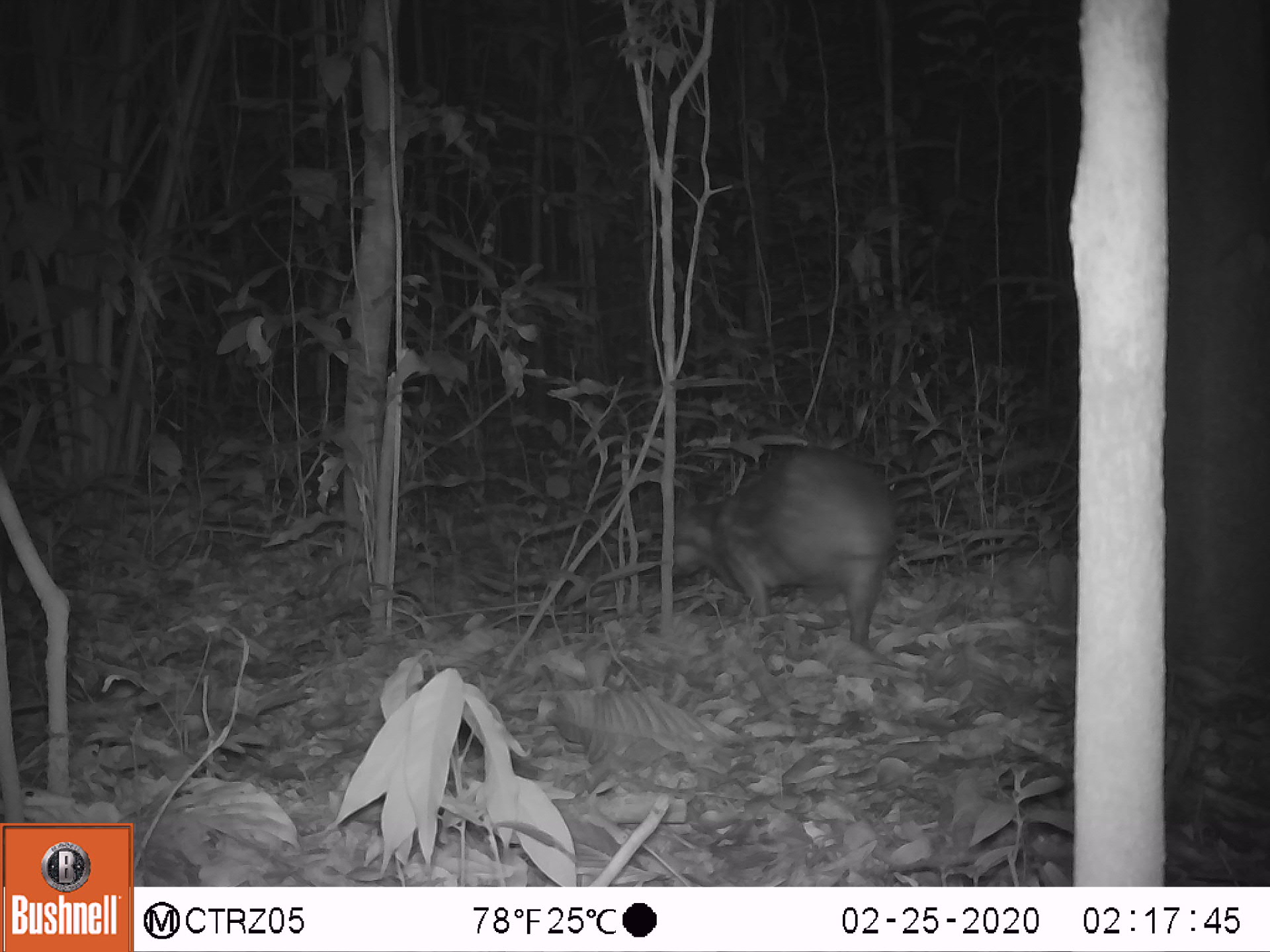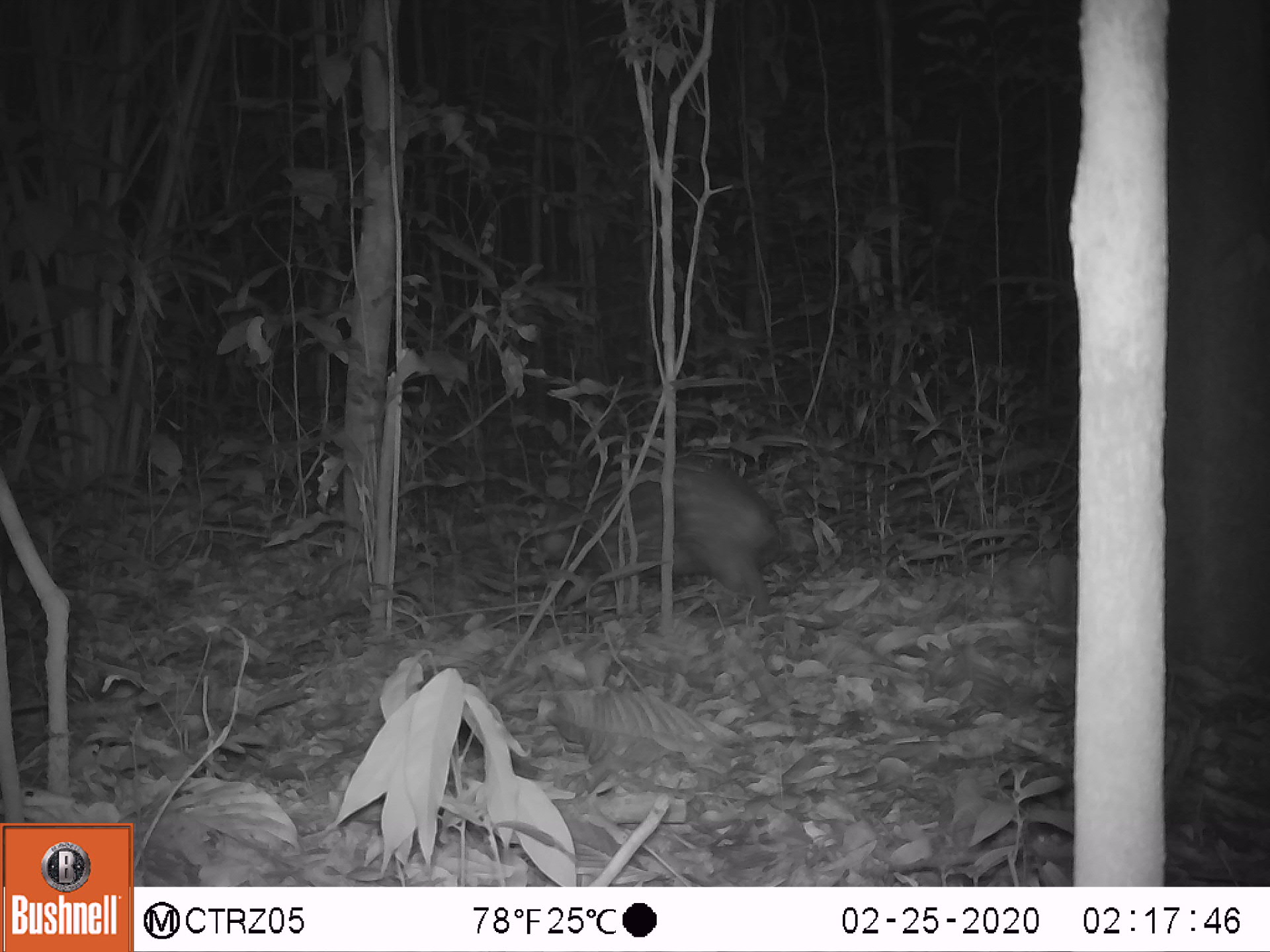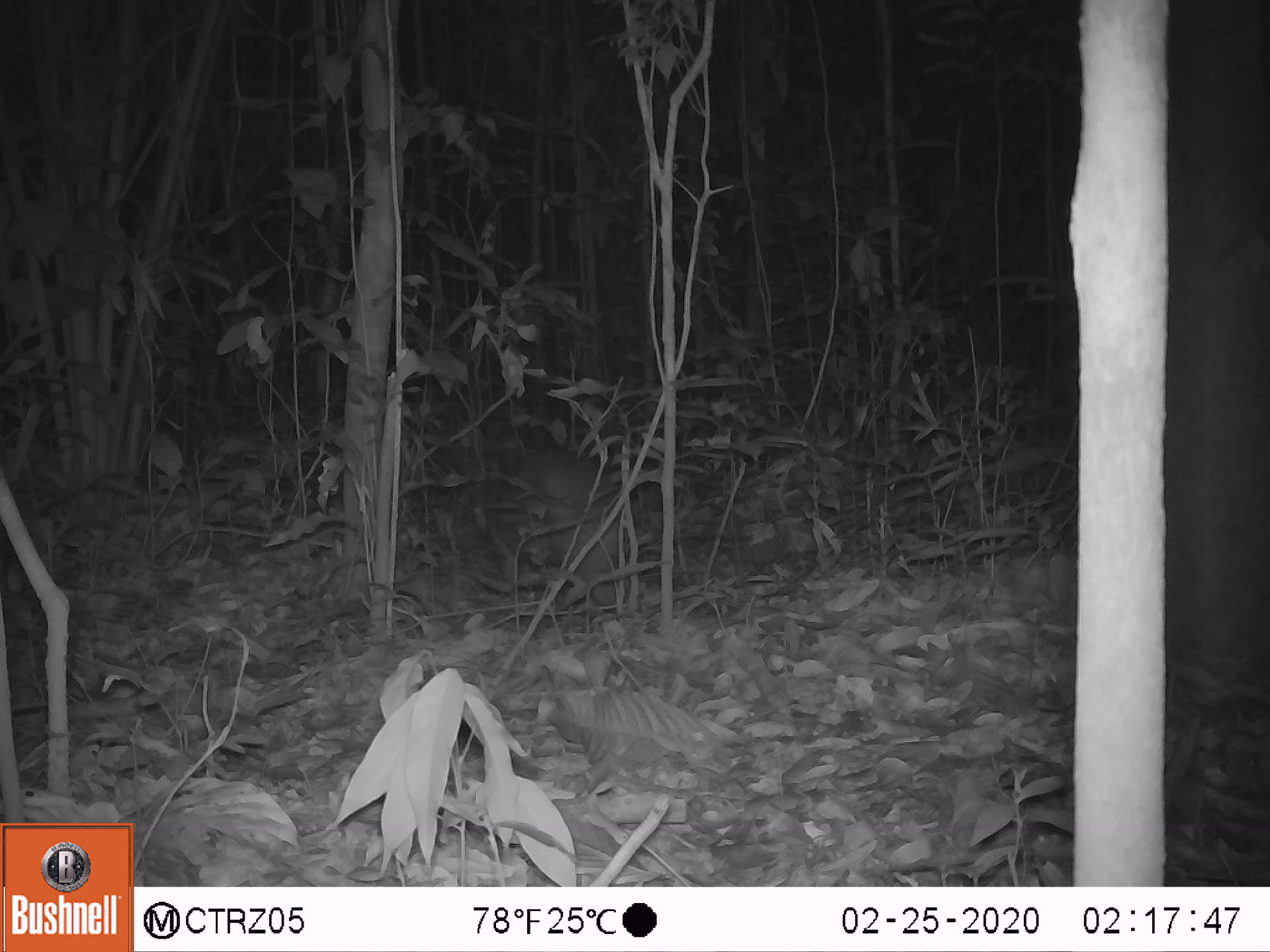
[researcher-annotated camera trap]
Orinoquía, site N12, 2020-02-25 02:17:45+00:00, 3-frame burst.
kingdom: Animalia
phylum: Chordata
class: Mammalia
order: Rodentia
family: Cuniculidae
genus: Cuniculus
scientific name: Cuniculus paca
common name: spotted paca